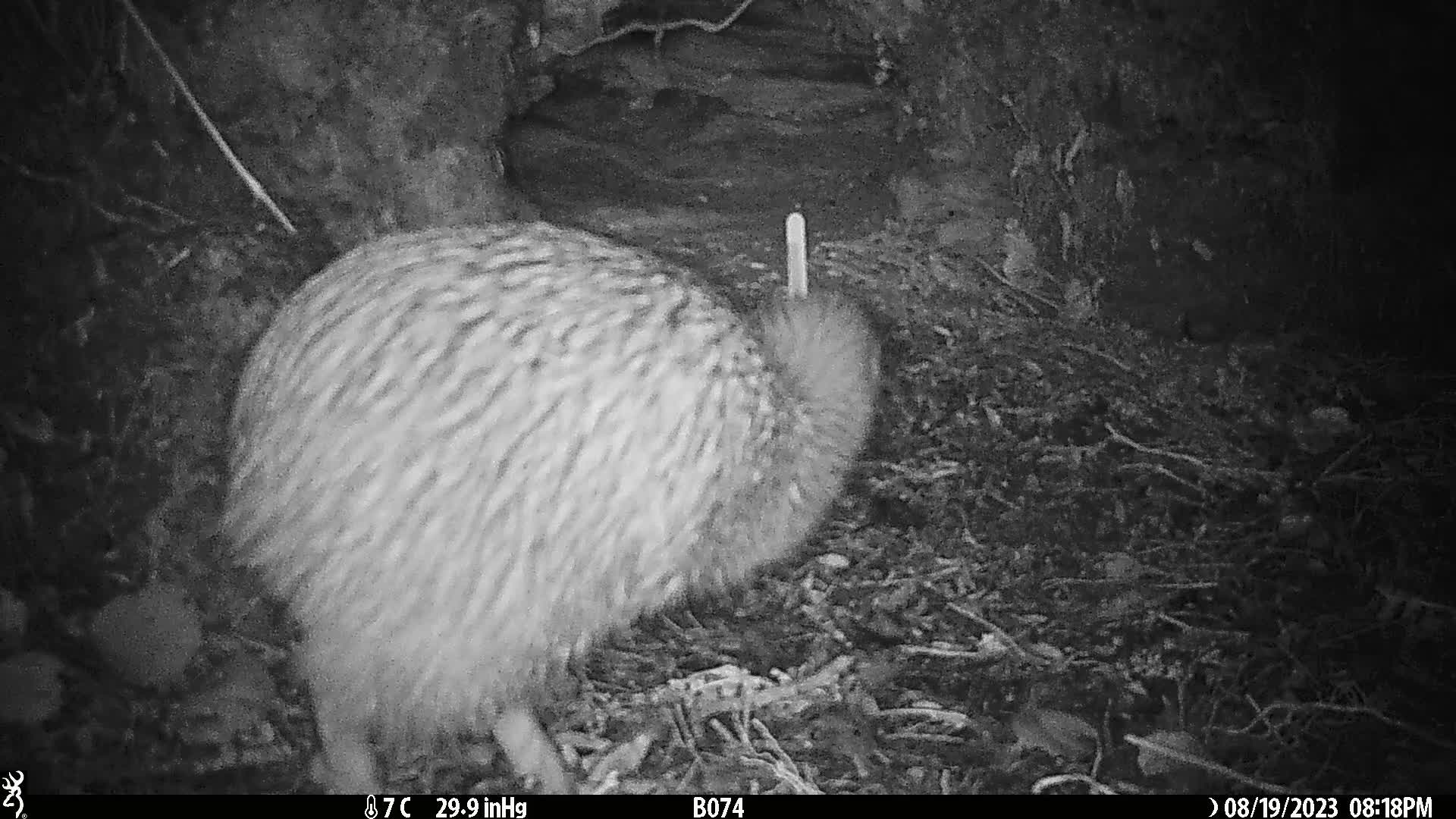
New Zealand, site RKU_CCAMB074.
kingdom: Animalia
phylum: Chordata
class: Aves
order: Apterygiformes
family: Apterygidae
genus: Apteryx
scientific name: Apteryx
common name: kiwi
Kiwi (Apteryx).